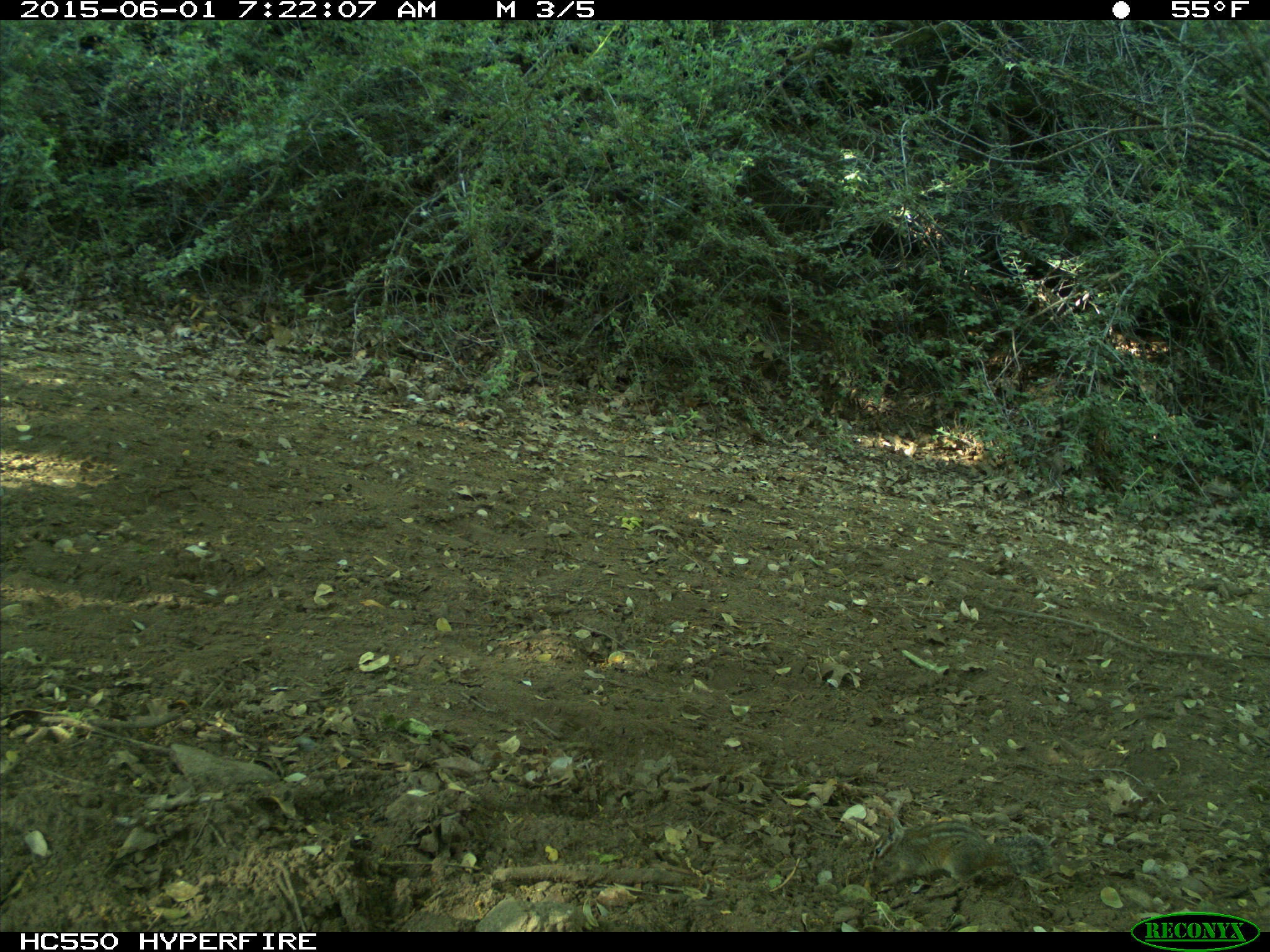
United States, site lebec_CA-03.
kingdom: Animalia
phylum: Chordata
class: Mammalia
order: Rodentia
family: Sciuridae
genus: Tamias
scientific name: Tamias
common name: chipmunk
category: unidentified chipmunk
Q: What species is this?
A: Unidentified chipmunk (chipmunk) (Tamias).